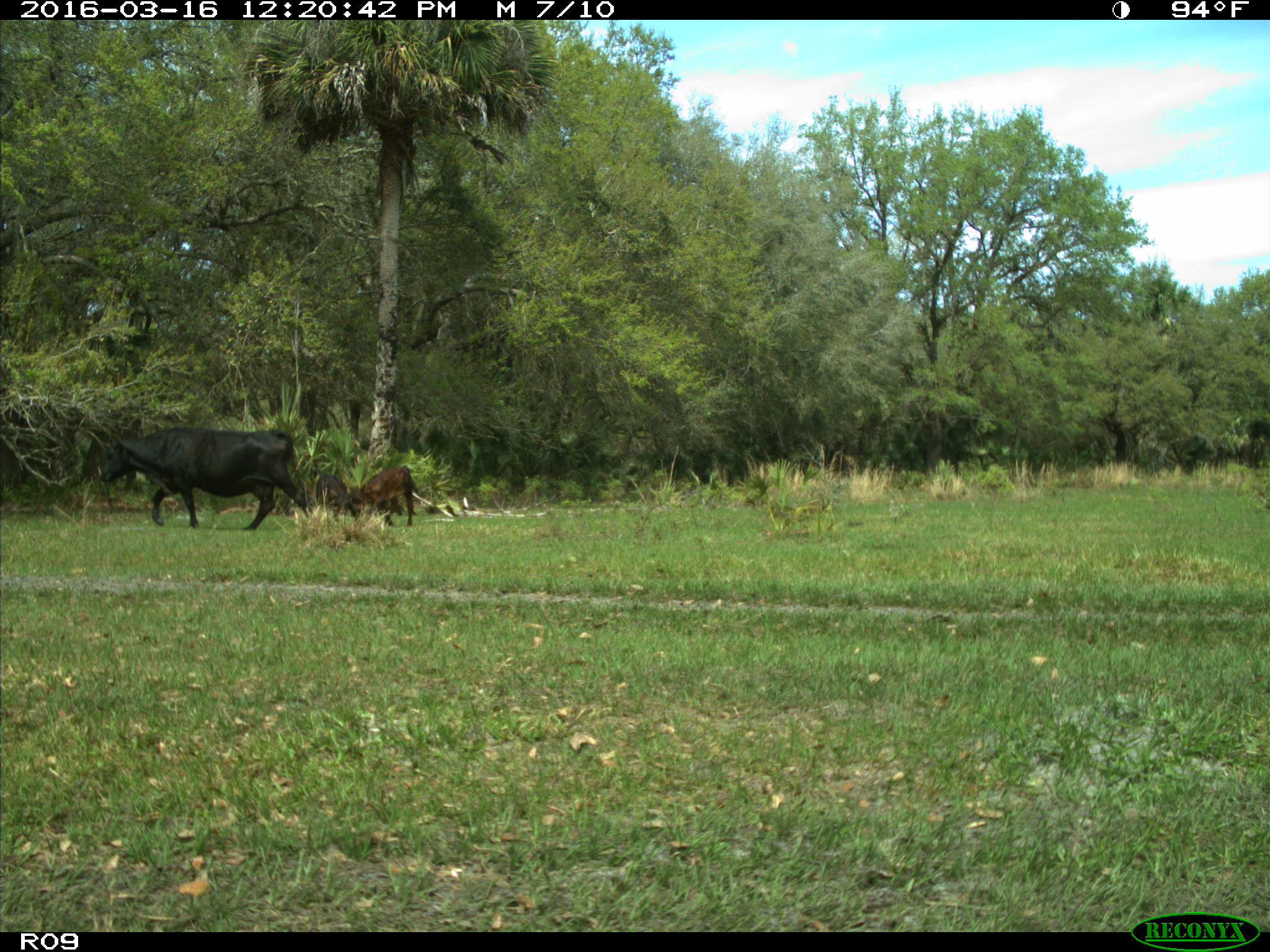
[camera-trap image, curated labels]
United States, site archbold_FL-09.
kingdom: Animalia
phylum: Chordata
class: Mammalia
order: Artiodactyla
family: Bovidae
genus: Bos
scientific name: Bos taurus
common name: domestic cow